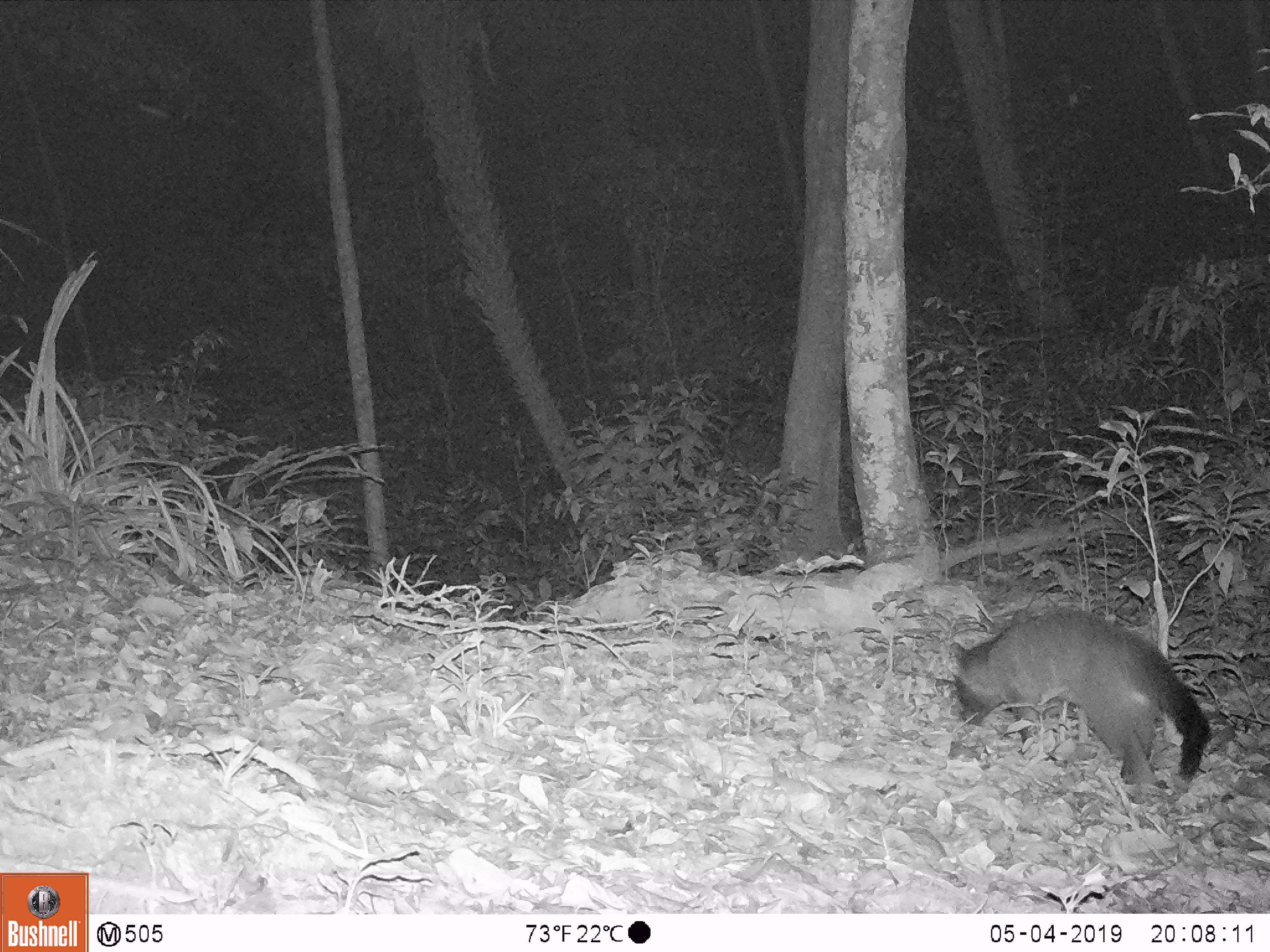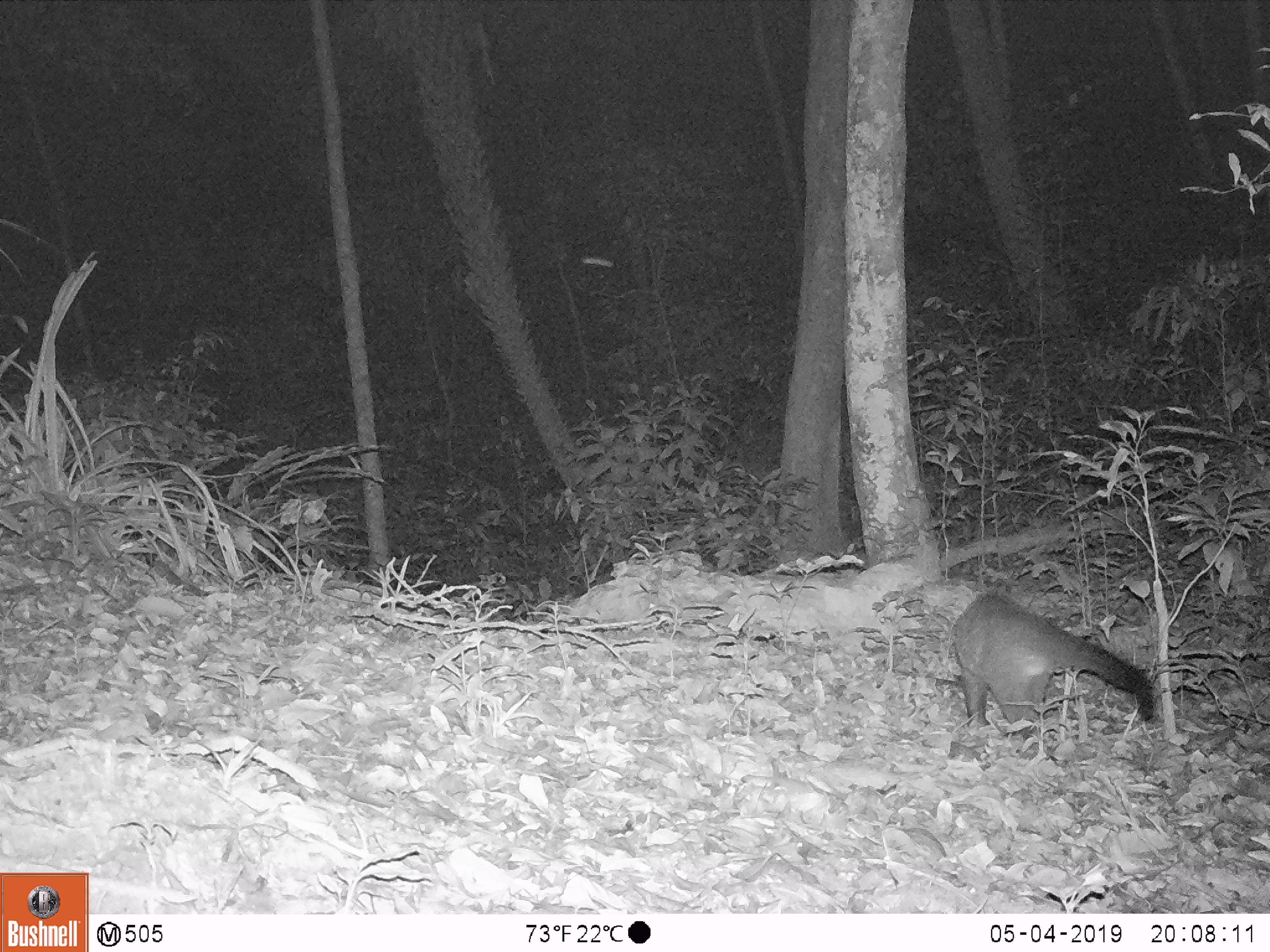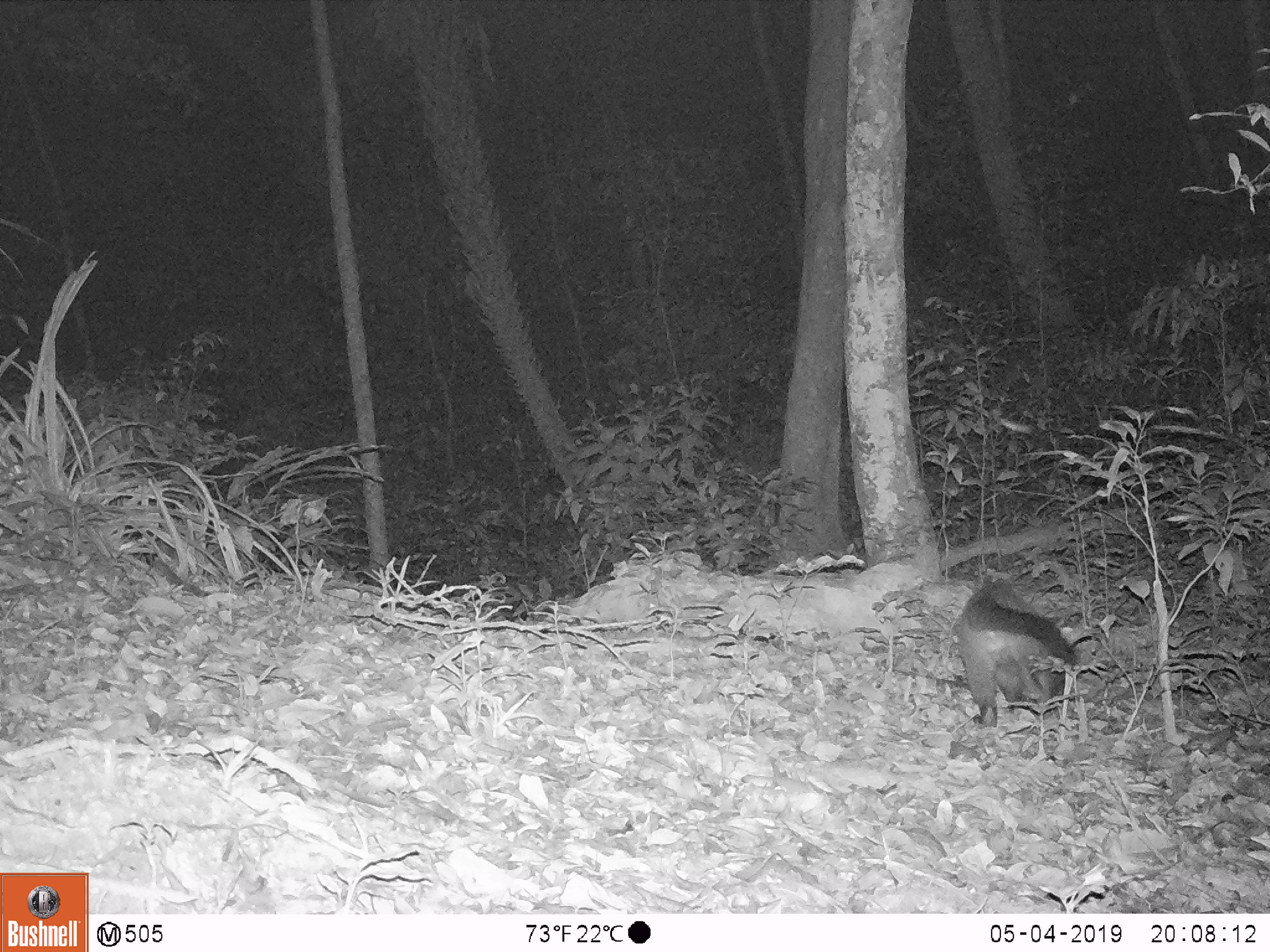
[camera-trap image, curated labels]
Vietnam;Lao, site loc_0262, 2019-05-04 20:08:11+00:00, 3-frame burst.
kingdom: Animalia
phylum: Chordata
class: Mammalia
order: Carnivora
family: Viverridae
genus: Paguma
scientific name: Paguma larvata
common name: masked palm civet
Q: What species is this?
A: Masked palm civet (Paguma larvata).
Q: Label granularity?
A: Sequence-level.